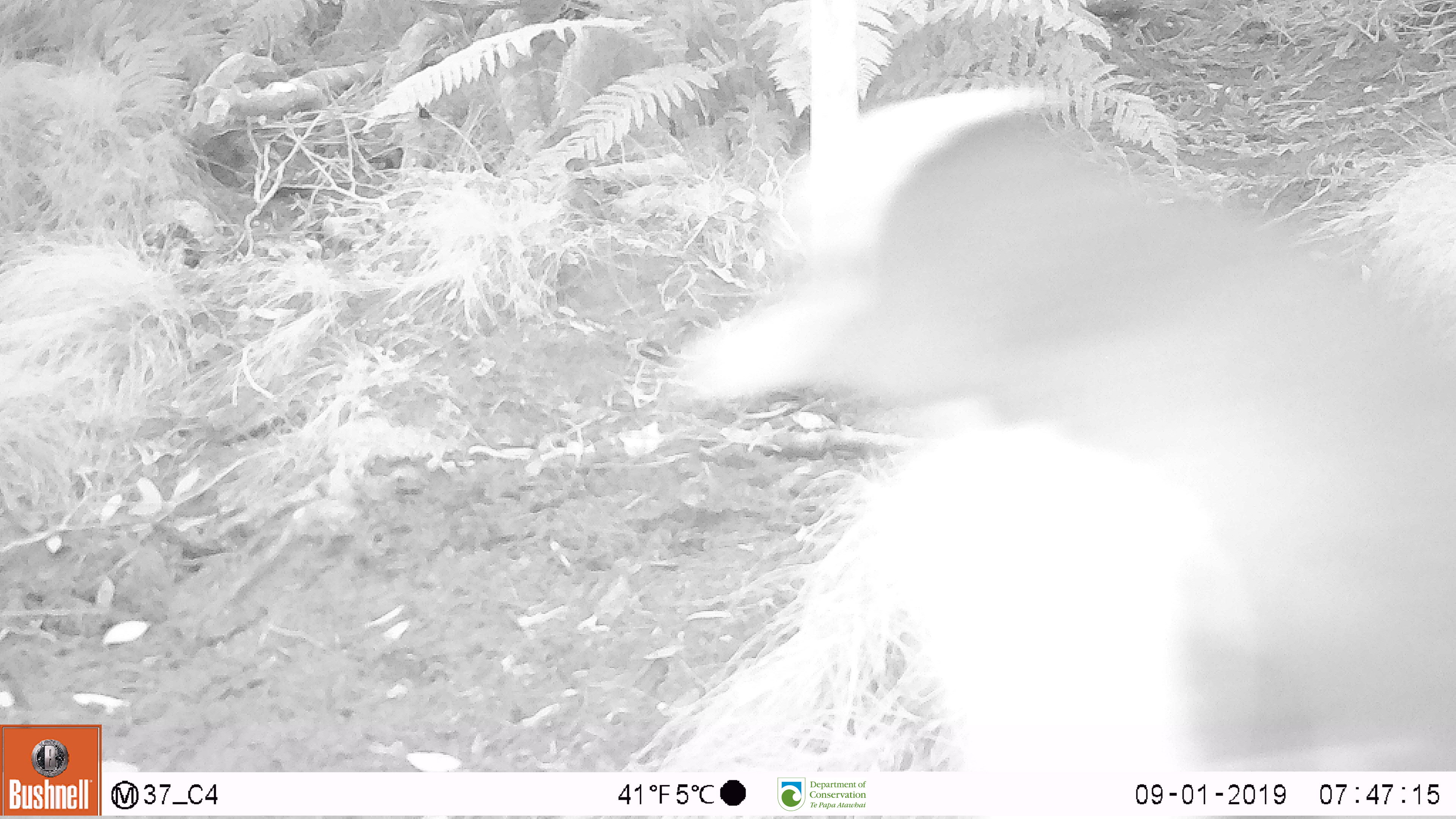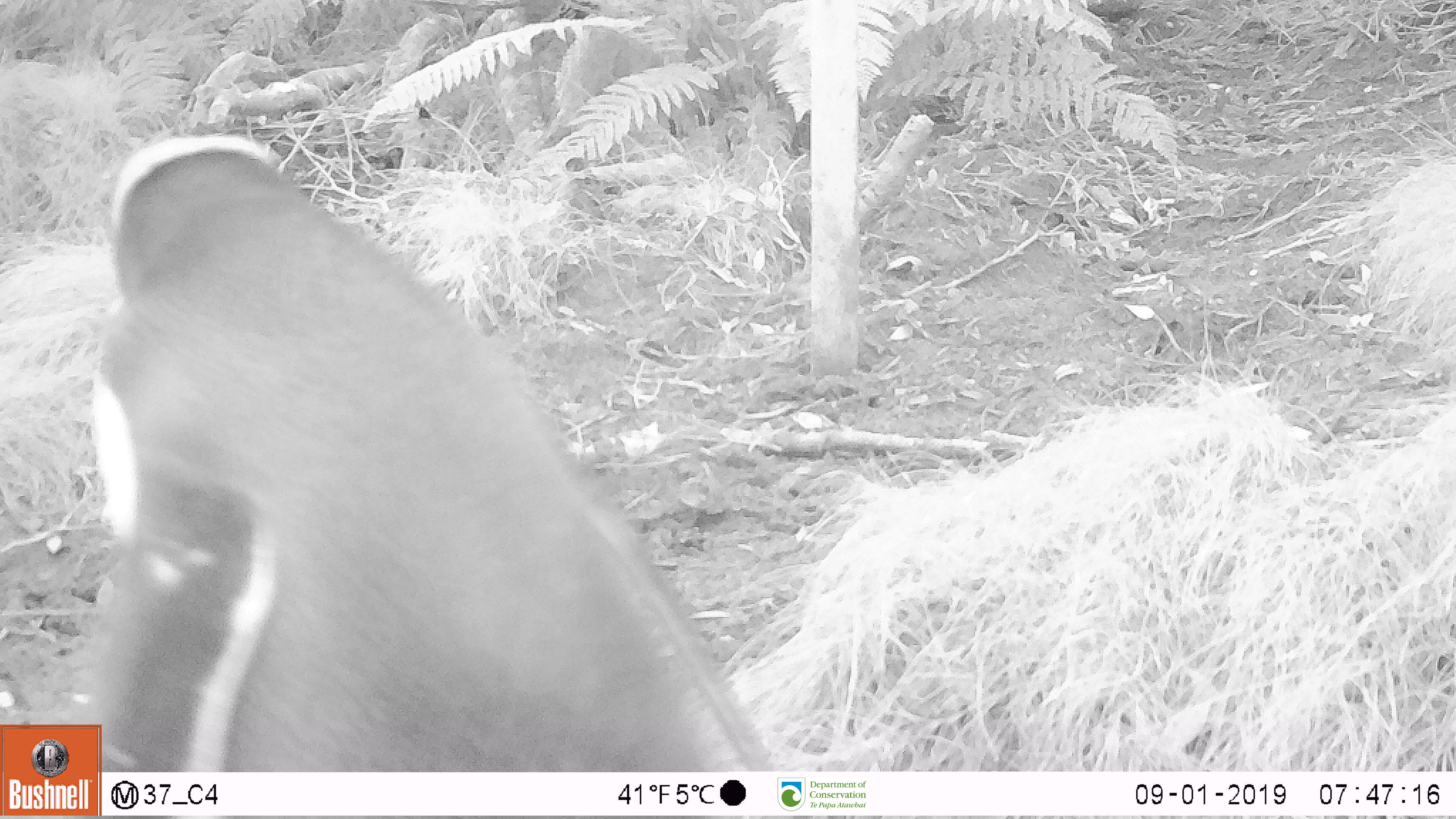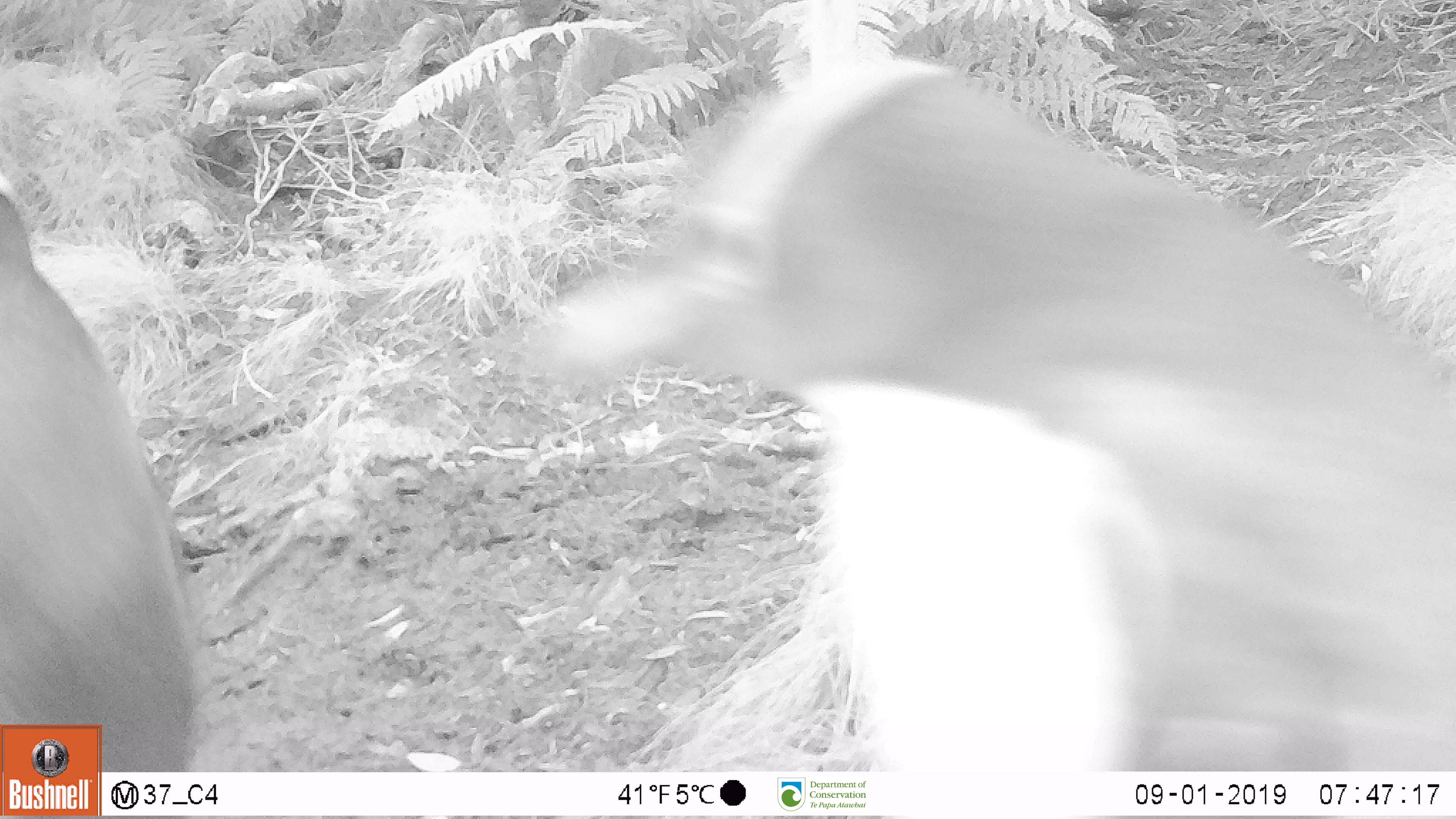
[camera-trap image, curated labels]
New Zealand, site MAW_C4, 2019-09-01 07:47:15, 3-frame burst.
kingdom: Animalia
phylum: Chordata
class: Aves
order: Sphenisciformes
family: Spheniscidae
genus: Megadyptes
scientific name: Megadyptes antipodes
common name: yellow-eyed penguin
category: yellow eyed penguin